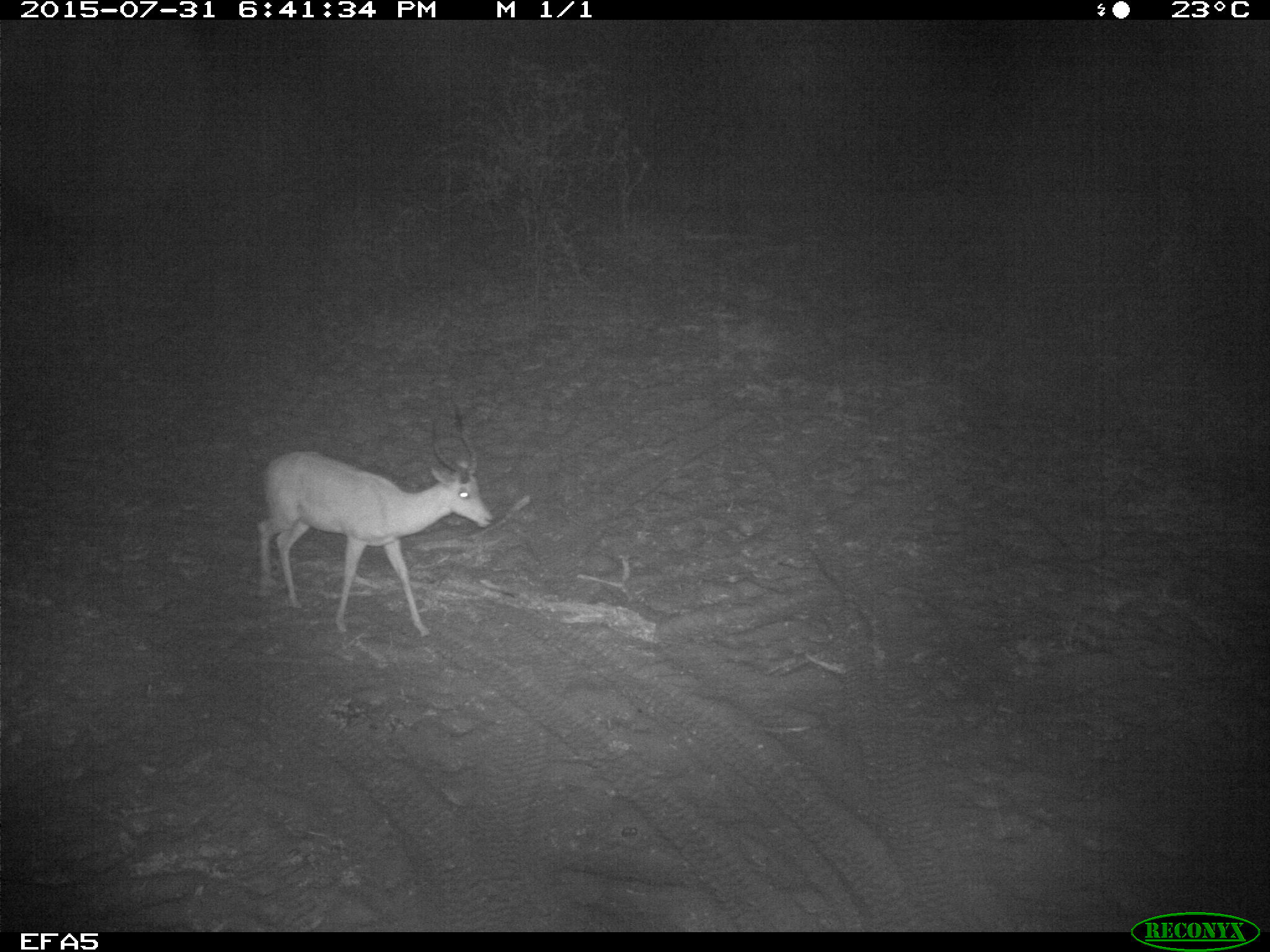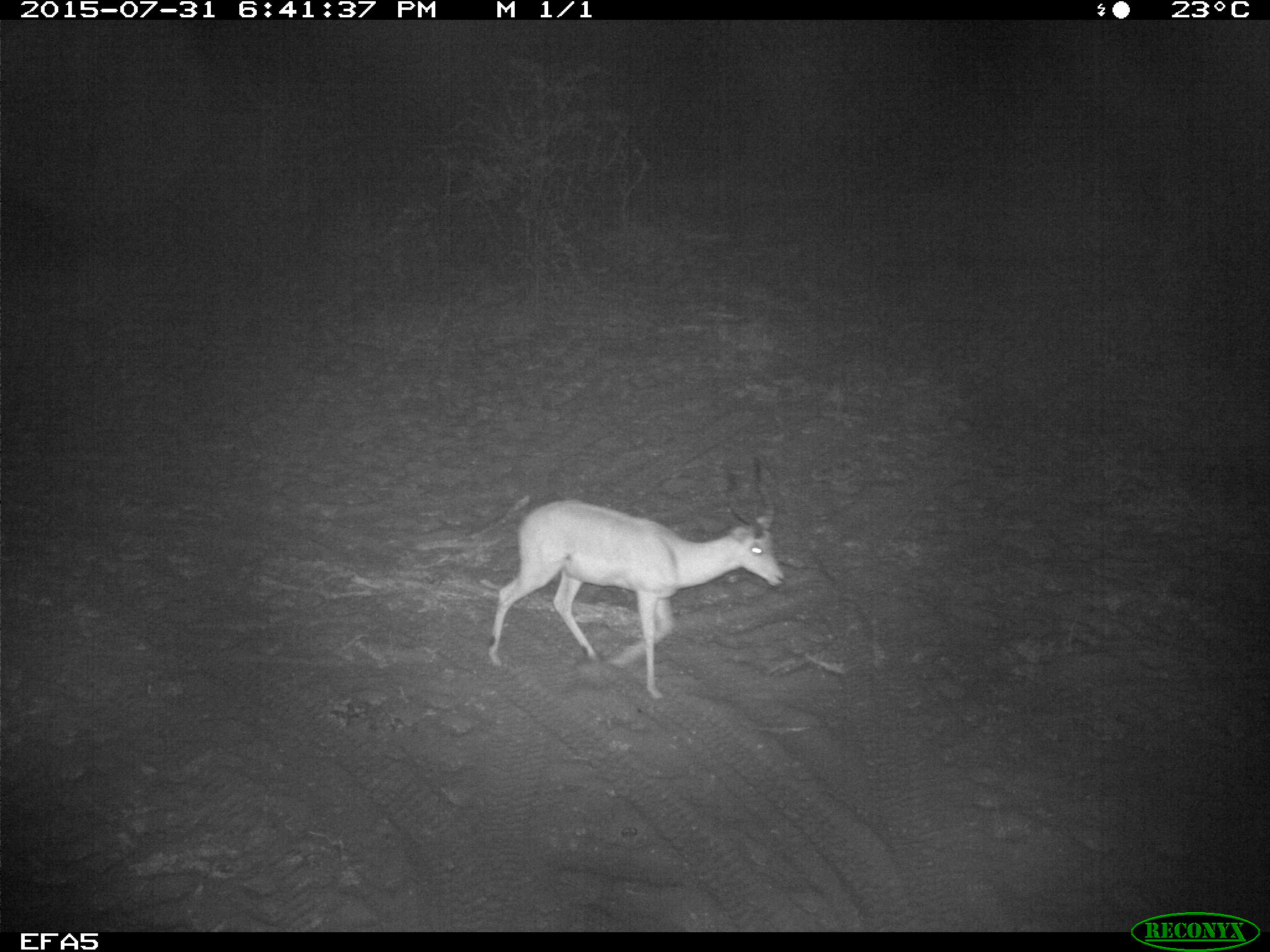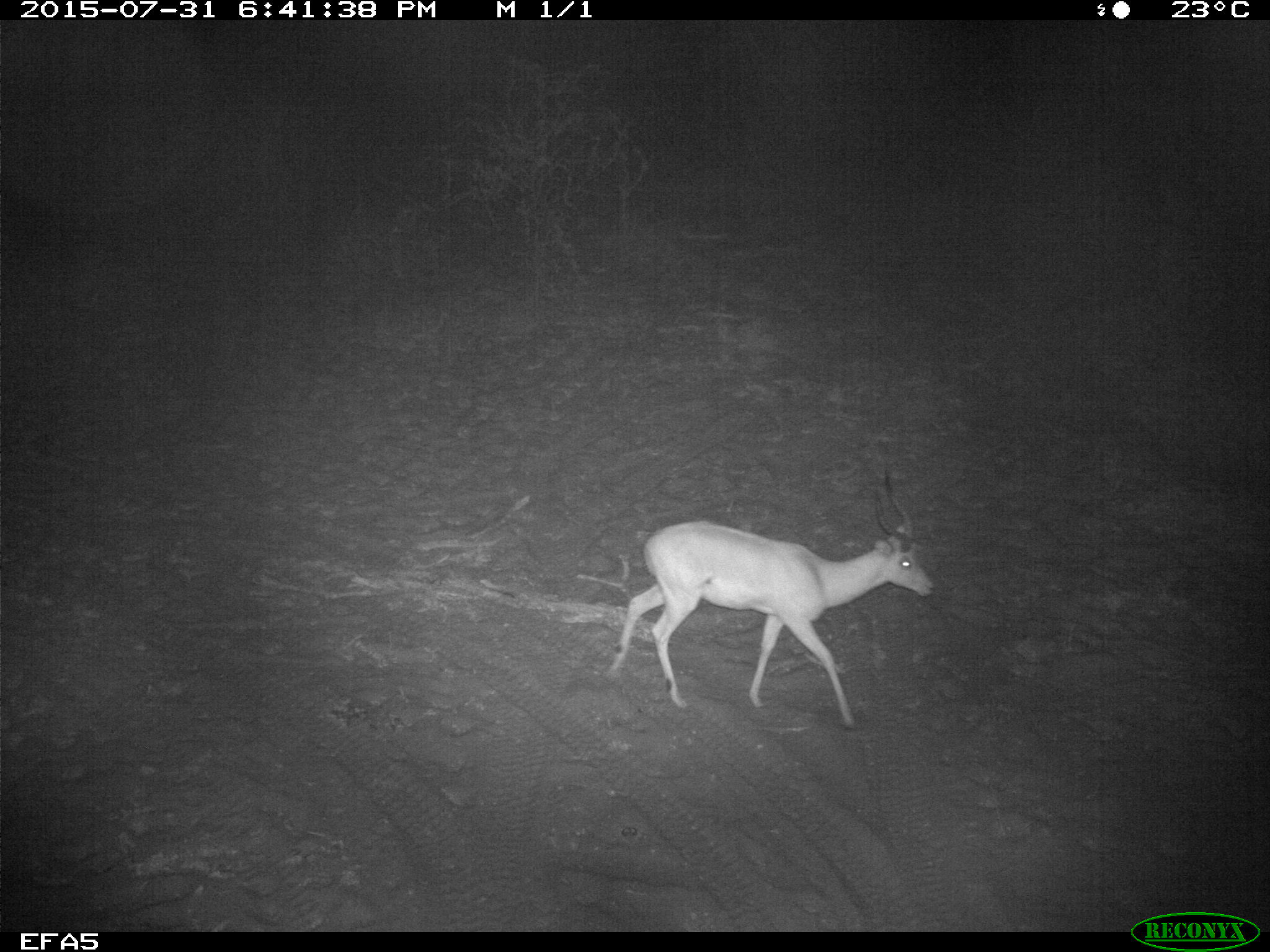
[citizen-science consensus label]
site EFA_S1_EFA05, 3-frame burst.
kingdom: Animalia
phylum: Chordata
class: Mammalia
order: Artiodactyla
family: Bovidae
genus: Aepyceros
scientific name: Aepyceros melampus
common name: impala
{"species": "impala (Aepyceros melampus)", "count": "1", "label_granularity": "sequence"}